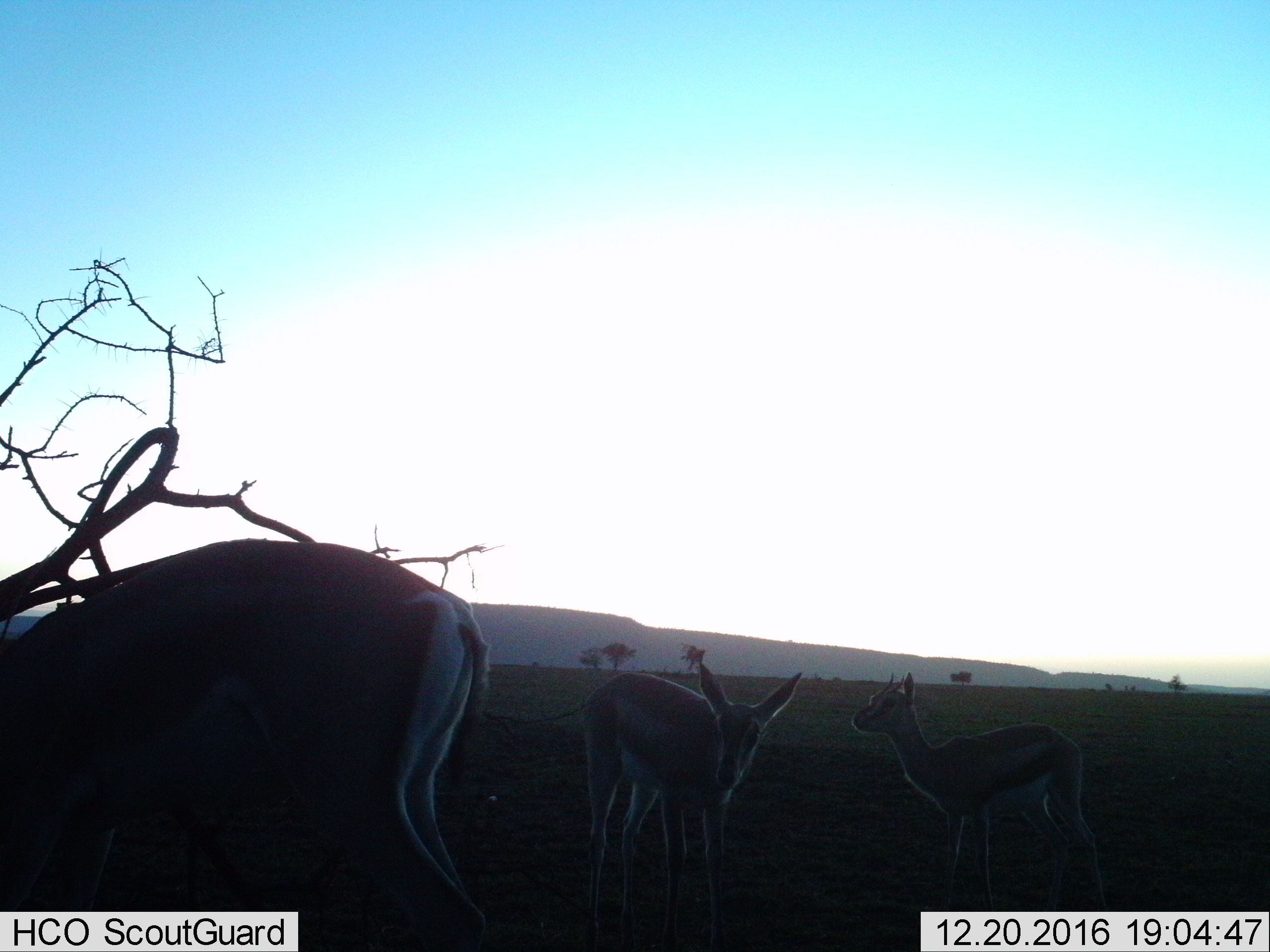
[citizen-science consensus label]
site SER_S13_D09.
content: unidentified animal